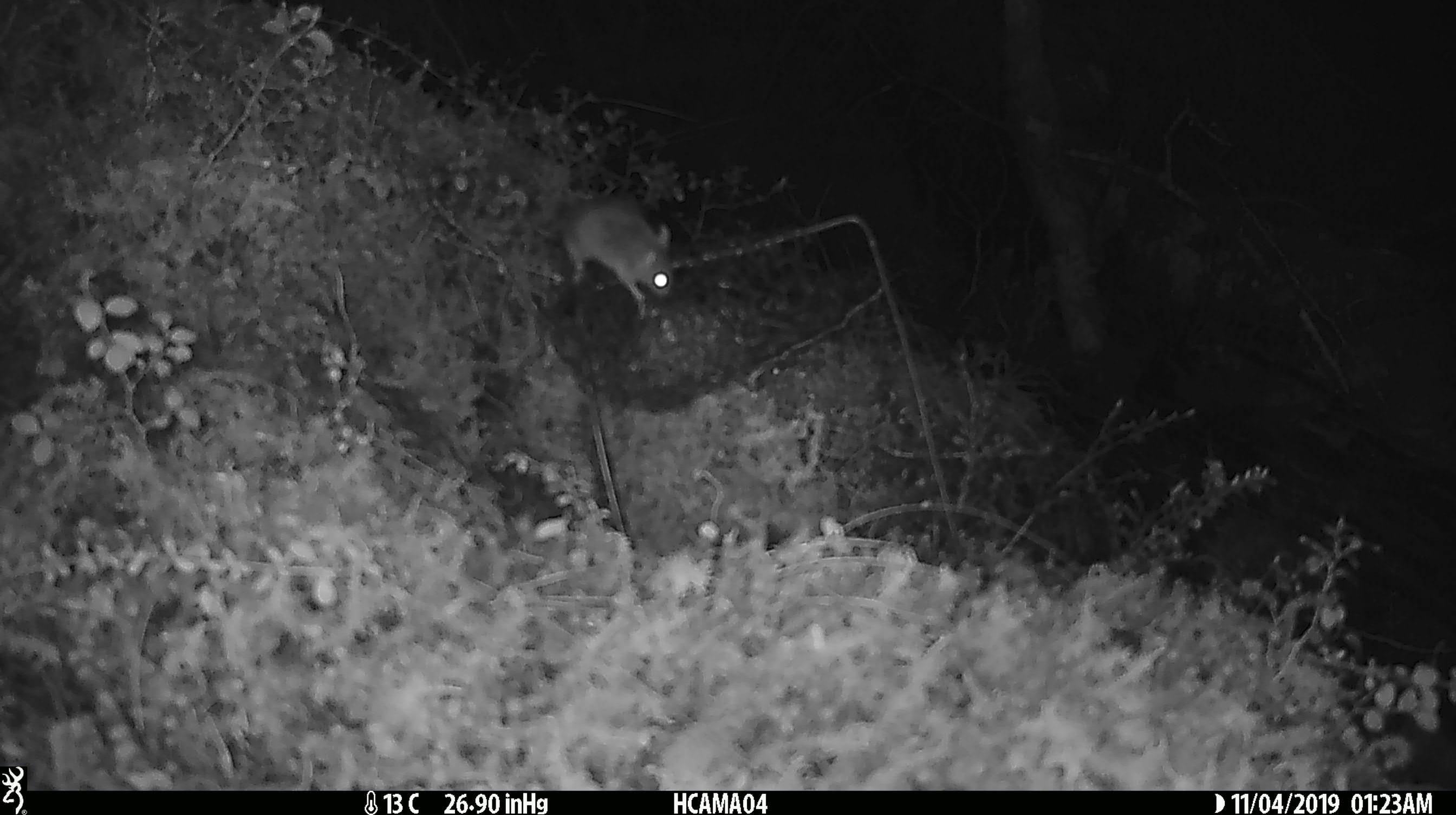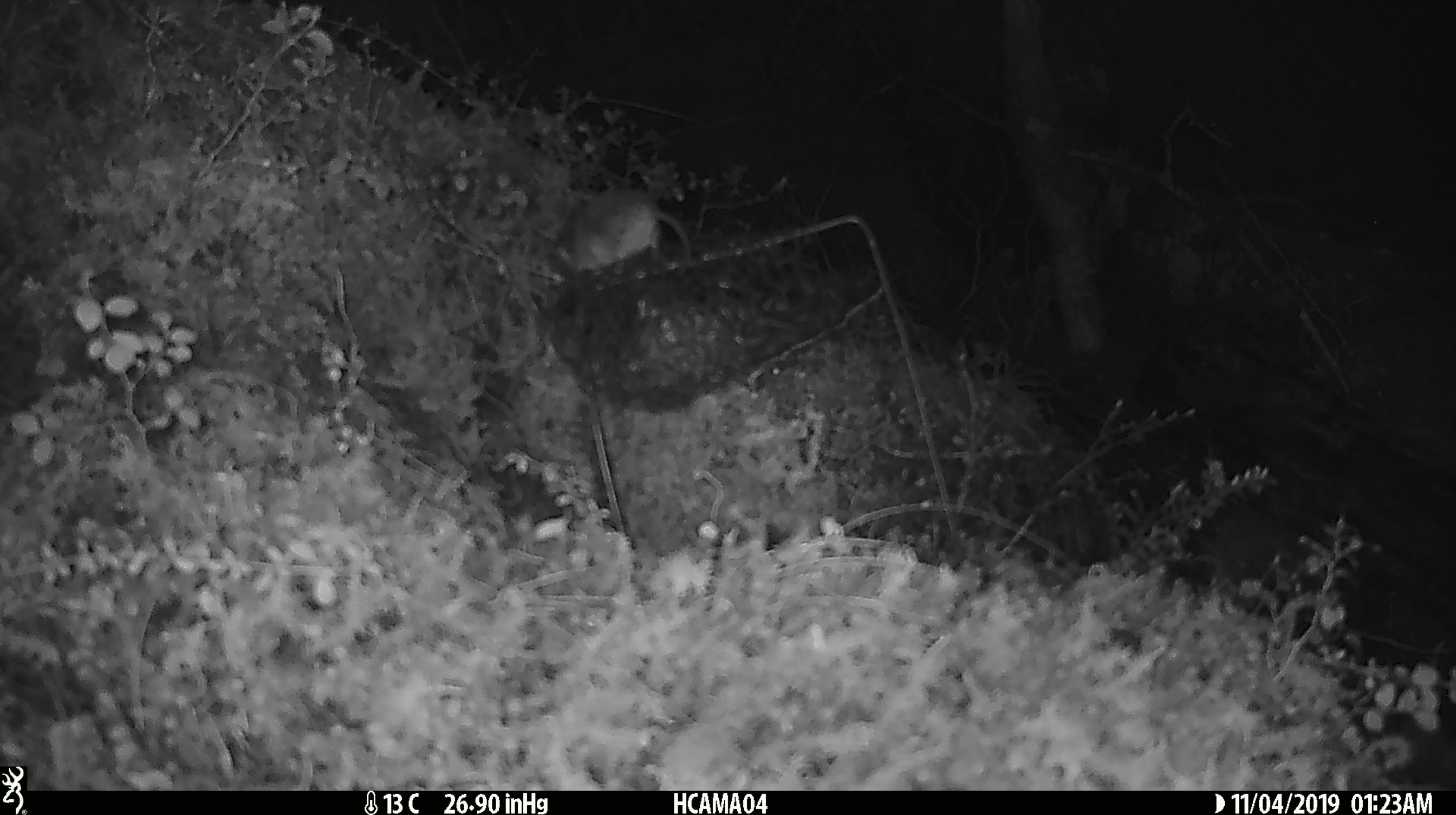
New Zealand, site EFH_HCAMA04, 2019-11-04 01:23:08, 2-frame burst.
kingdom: Animalia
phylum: Chordata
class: Mammalia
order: Rodentia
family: Muridae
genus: Mus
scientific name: Mus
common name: mouse